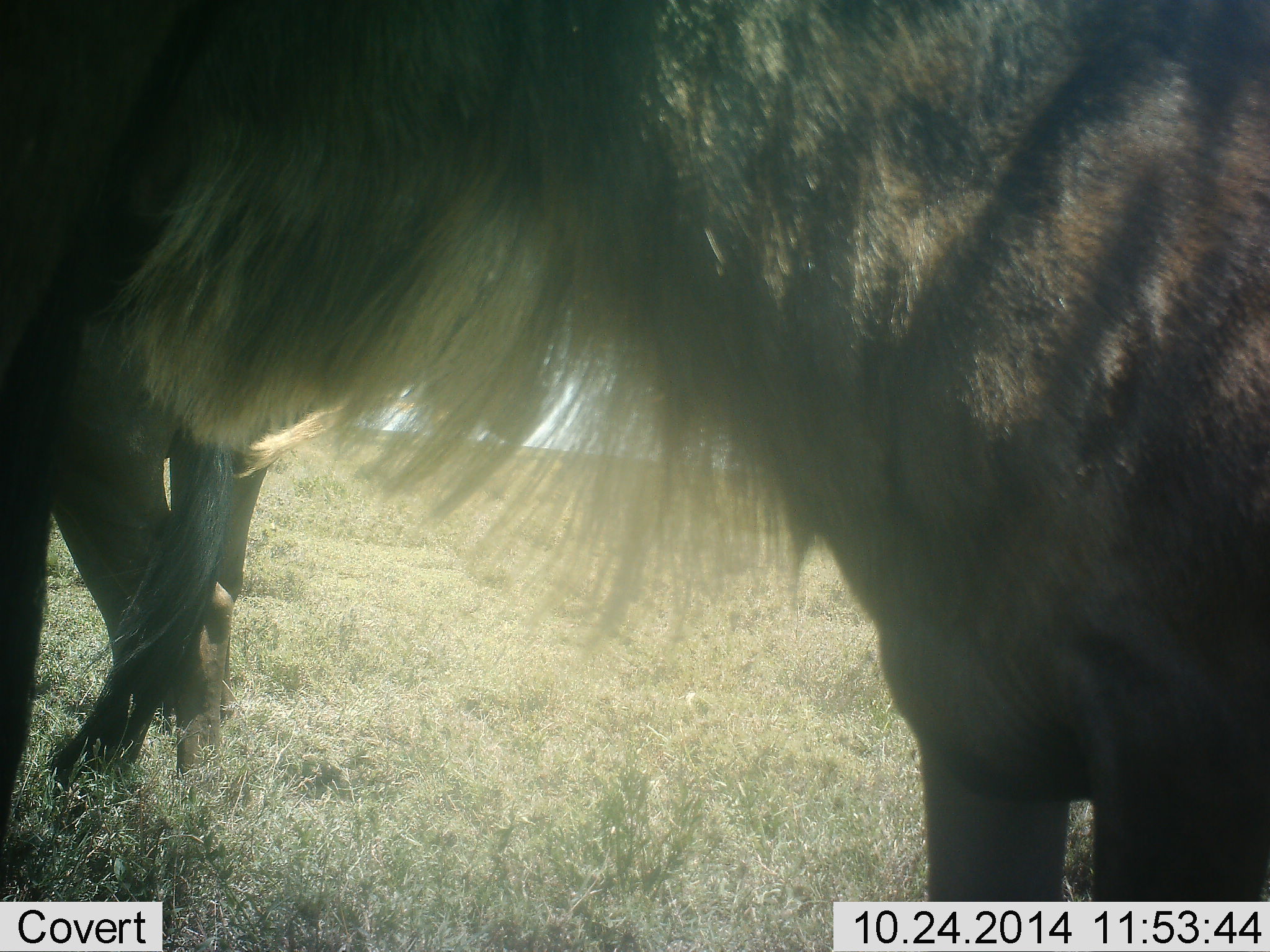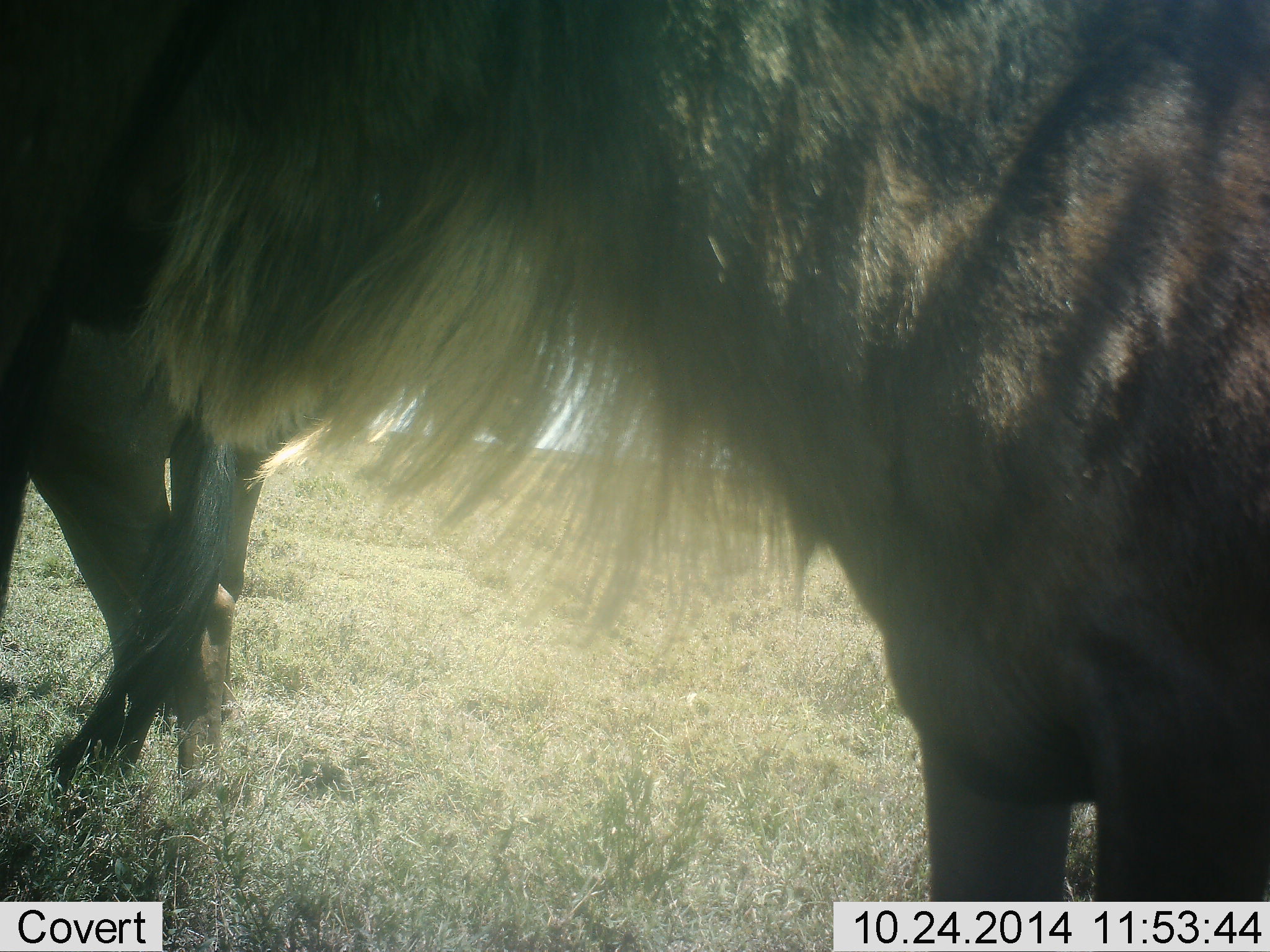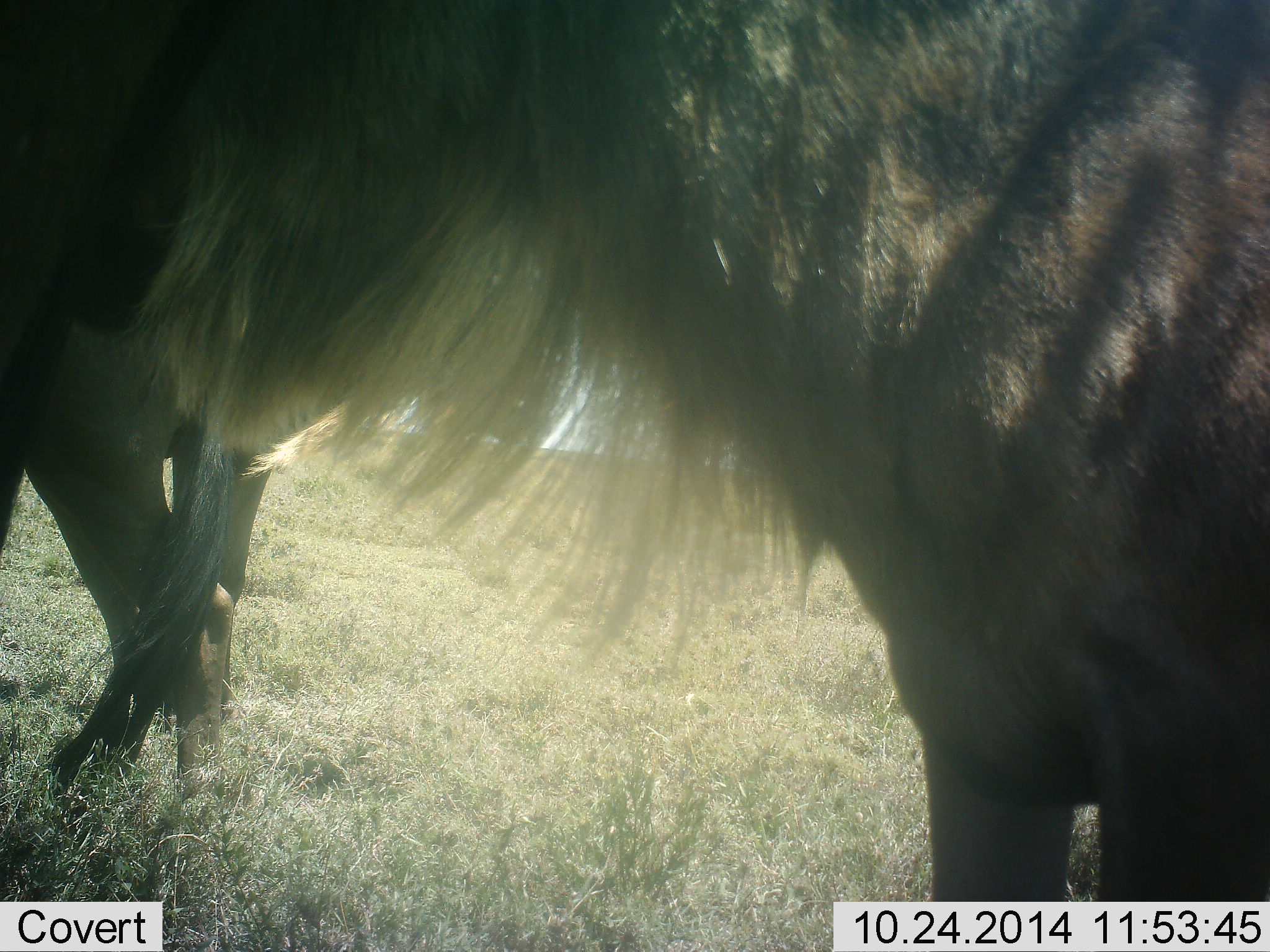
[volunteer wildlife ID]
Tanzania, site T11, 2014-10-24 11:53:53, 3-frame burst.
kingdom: Animalia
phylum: Chordata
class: Mammalia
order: Artiodactyla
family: Bovidae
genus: Connochaetes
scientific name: Connochaetes taurinus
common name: blue wildebeest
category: wildebeest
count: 2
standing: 100%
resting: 10%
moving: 0%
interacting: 0%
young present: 0%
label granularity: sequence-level